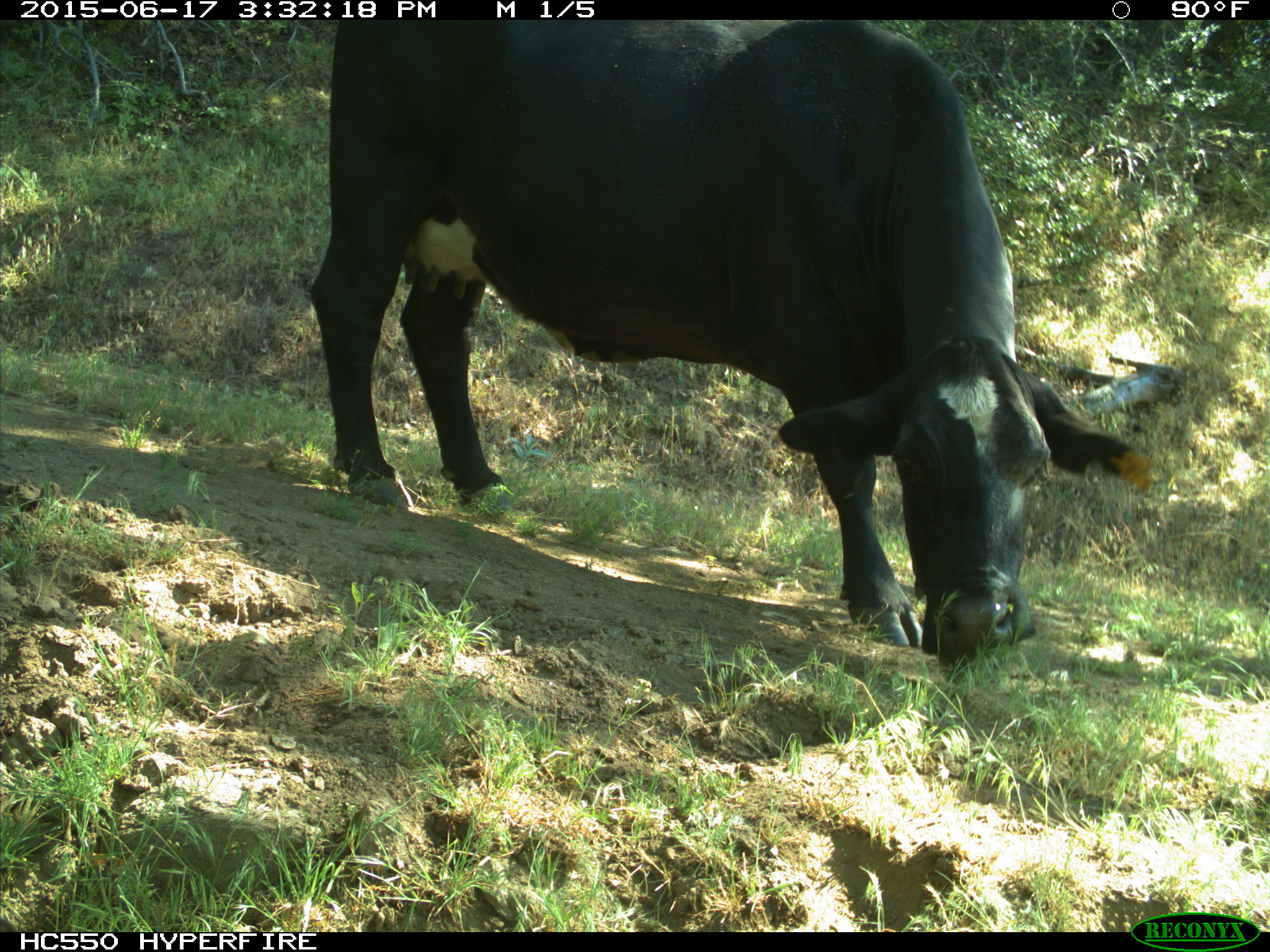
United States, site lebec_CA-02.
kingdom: Animalia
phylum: Chordata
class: Mammalia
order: Artiodactyla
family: Bovidae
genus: Bos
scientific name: Bos taurus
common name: domestic cow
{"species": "Bos taurus (domestic cow)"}